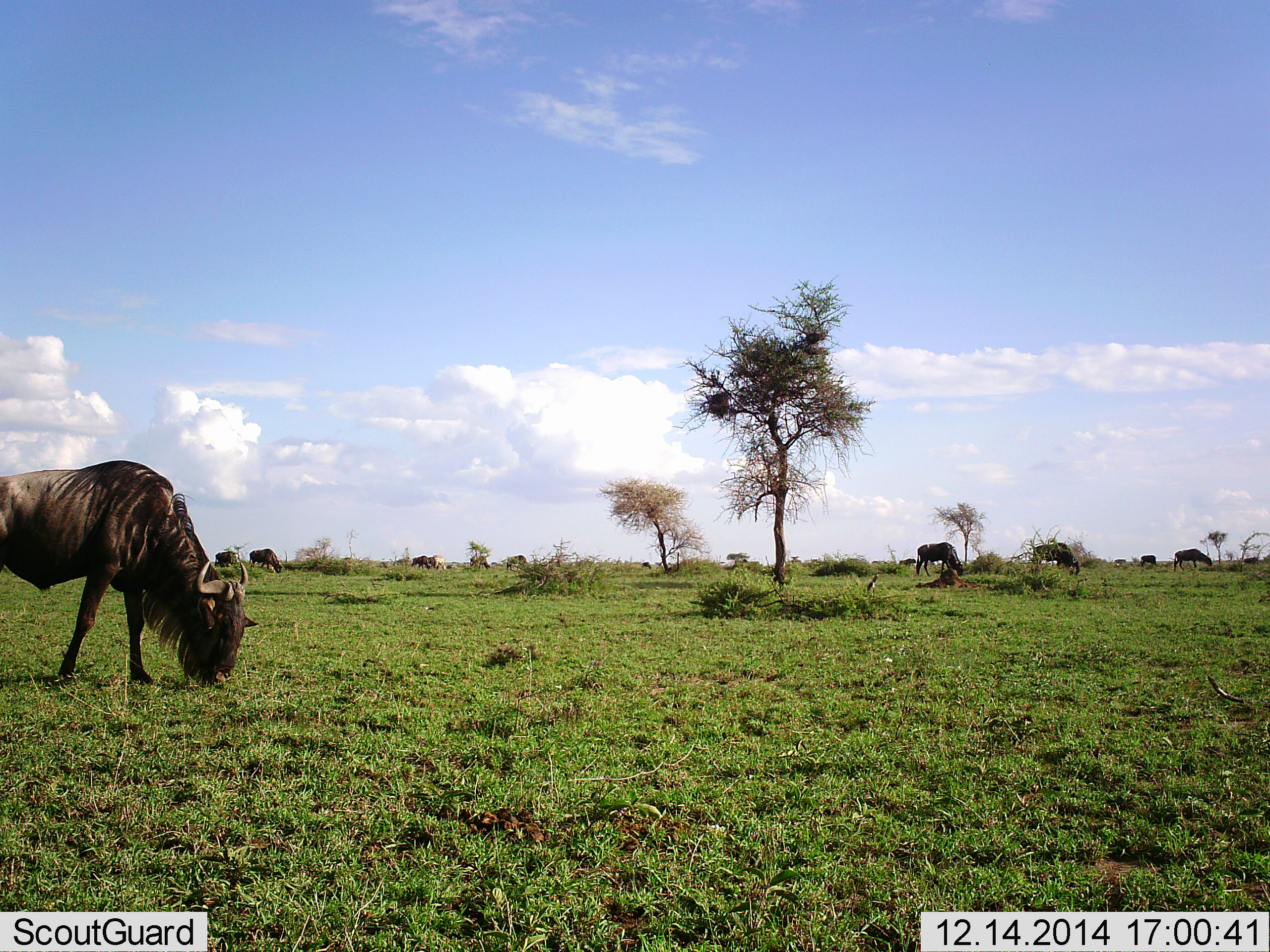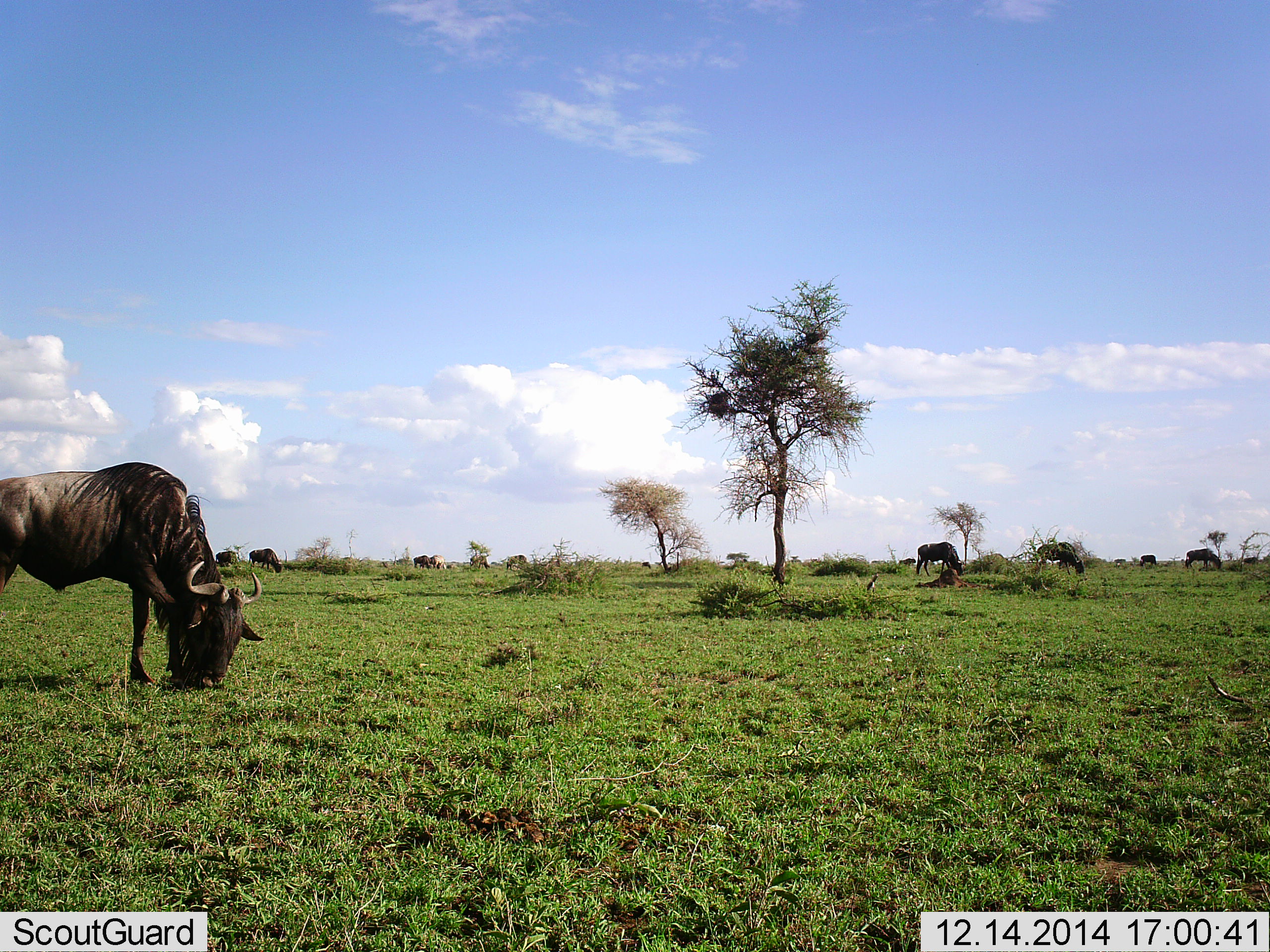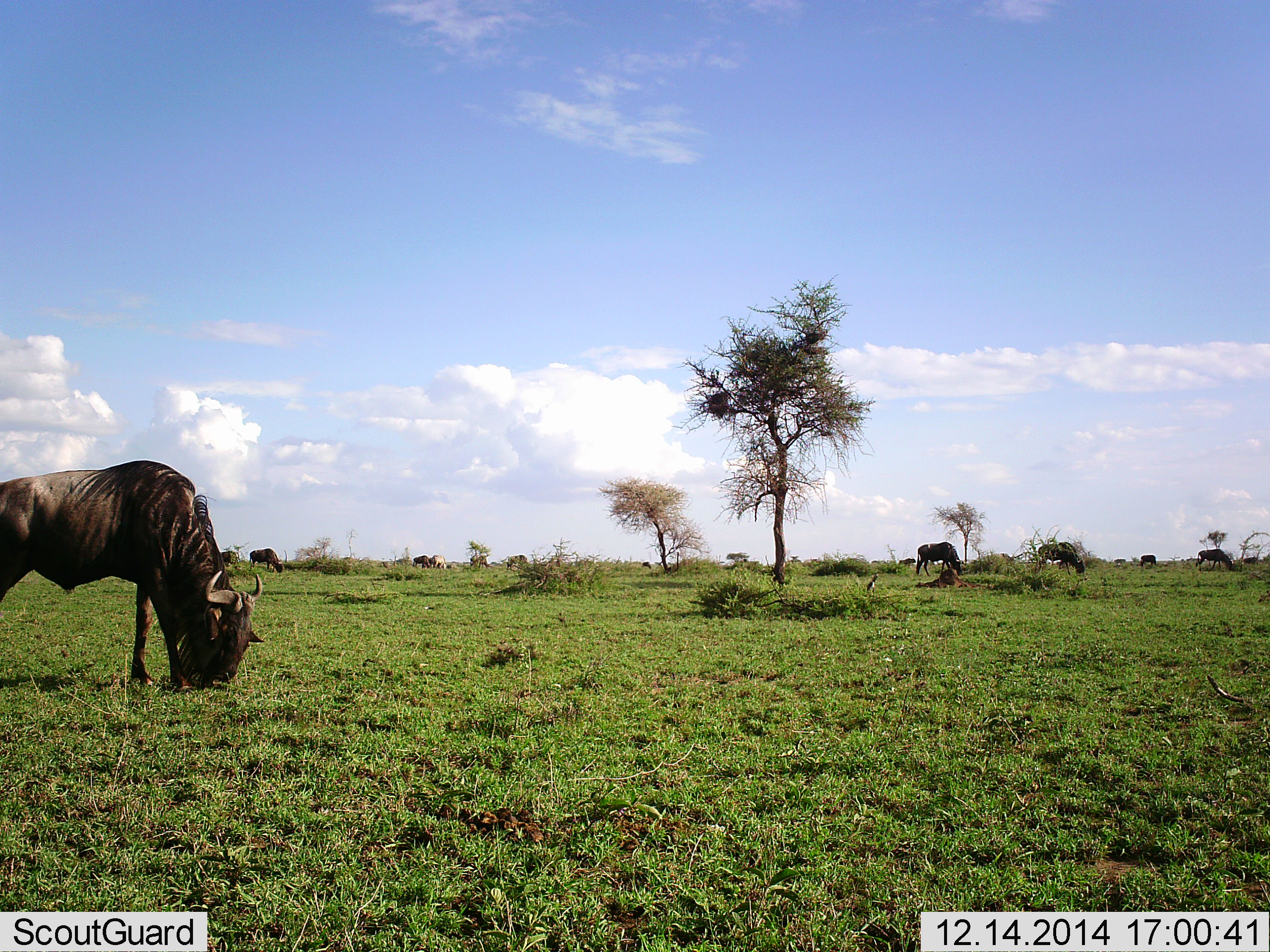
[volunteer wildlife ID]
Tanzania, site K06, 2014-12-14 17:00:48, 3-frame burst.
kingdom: Animalia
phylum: Chordata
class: Mammalia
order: Artiodactyla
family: Bovidae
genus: Connochaetes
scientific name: Connochaetes taurinus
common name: blue wildebeest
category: wildebeest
Wildebeest (blue wildebeest) (Connochaetes taurinus), count 11-50. Behavior (volunteer vote fractions): standing 30%, resting 0%, moving 10%, interacting 0%. Young present (vote fraction): 0%. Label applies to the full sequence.